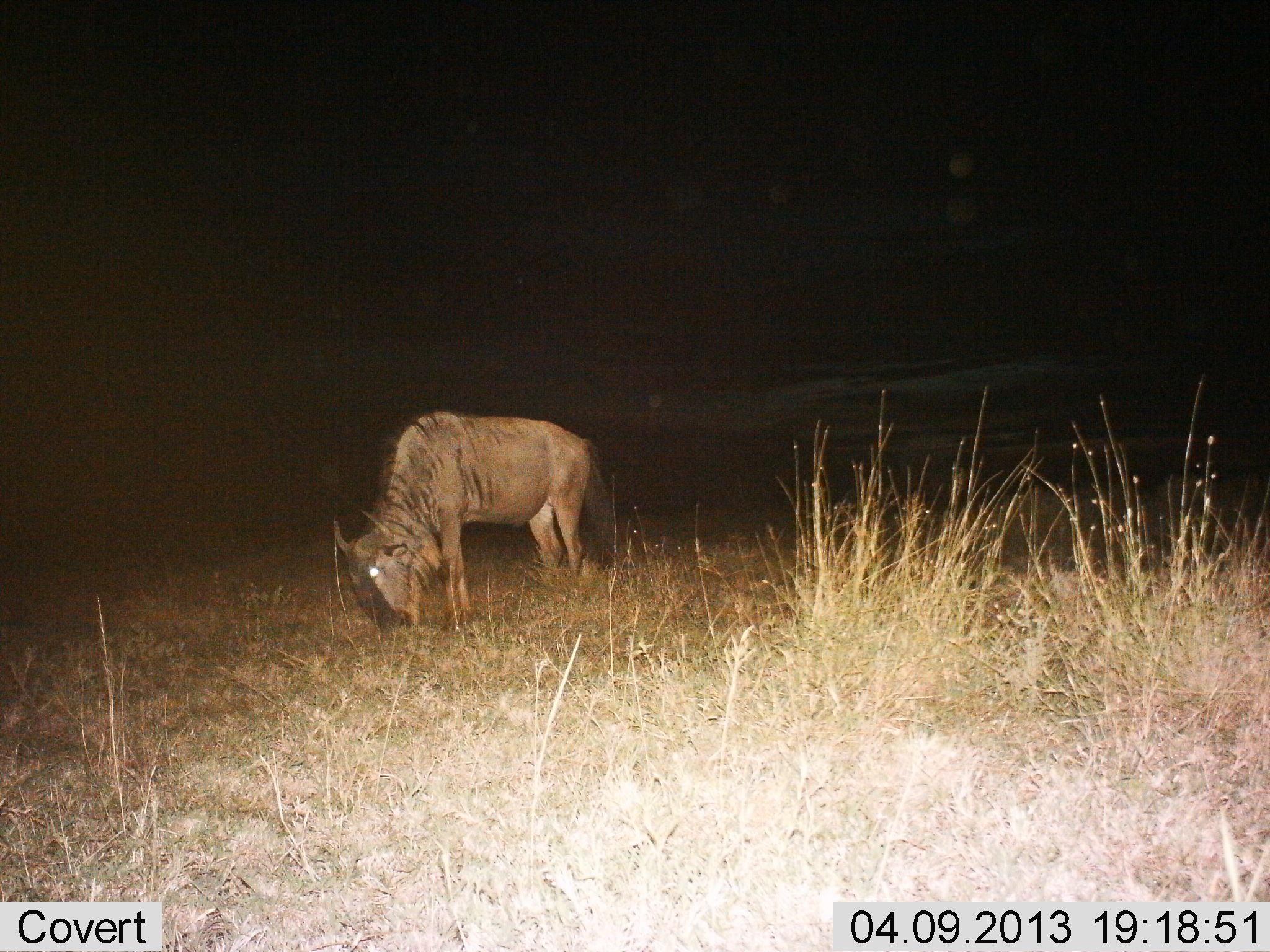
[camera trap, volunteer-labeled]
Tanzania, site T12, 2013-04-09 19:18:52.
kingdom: Animalia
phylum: Chordata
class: Mammalia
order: Artiodactyla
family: Bovidae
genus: Connochaetes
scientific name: Connochaetes taurinus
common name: blue wildebeest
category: wildebeest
Wildebeest (blue wildebeest) (Connochaetes taurinus), count 1. Behavior (volunteer vote fractions): standing 27%, resting 0%, moving 0%, interacting 0%. Young present (vote fraction): 0%. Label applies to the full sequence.